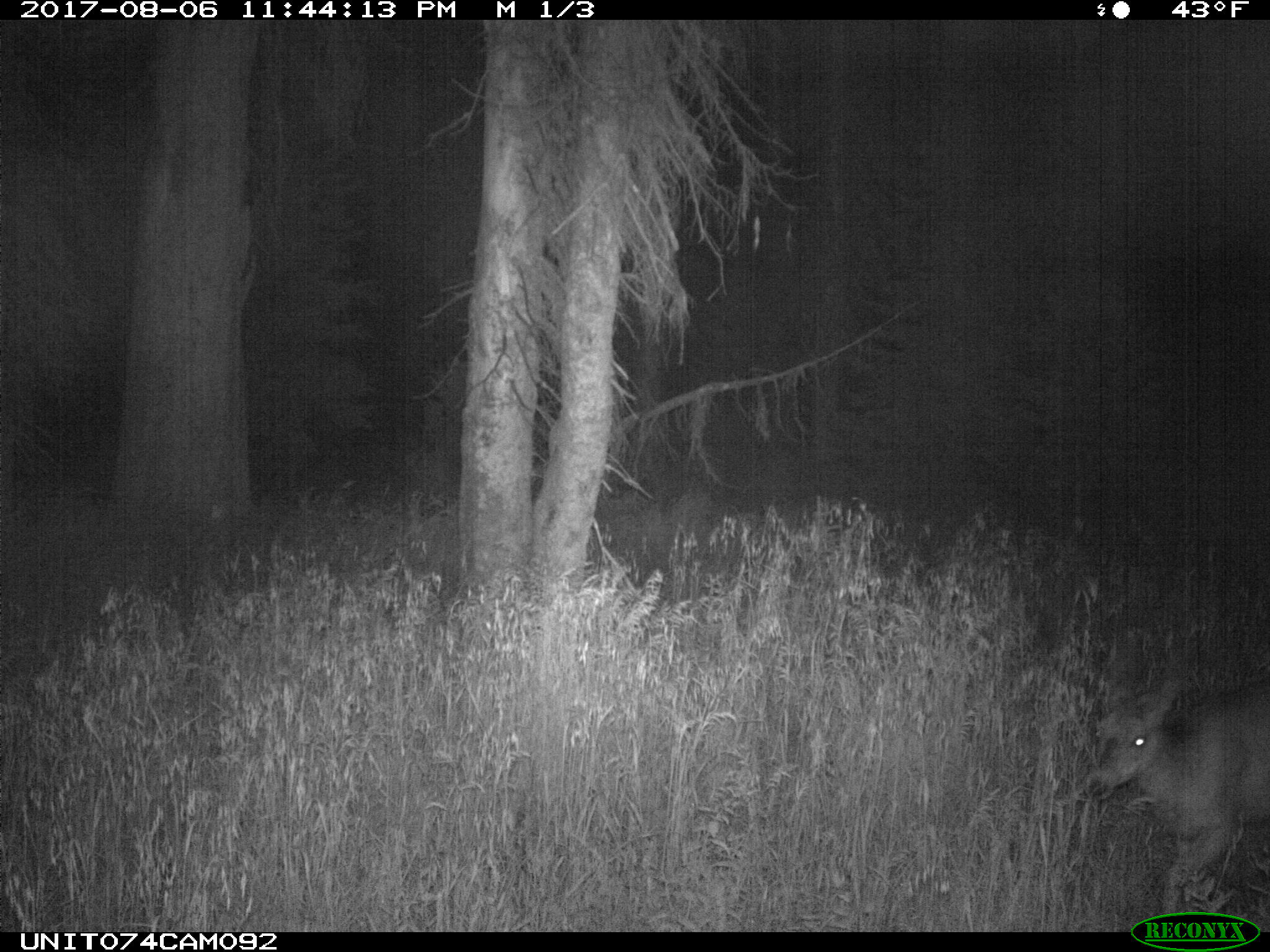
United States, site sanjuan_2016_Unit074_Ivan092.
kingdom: Animalia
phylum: Chordata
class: Mammalia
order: Artiodactyla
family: Cervidae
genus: Odocoileus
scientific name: Odocoileus hemionus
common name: mule deer